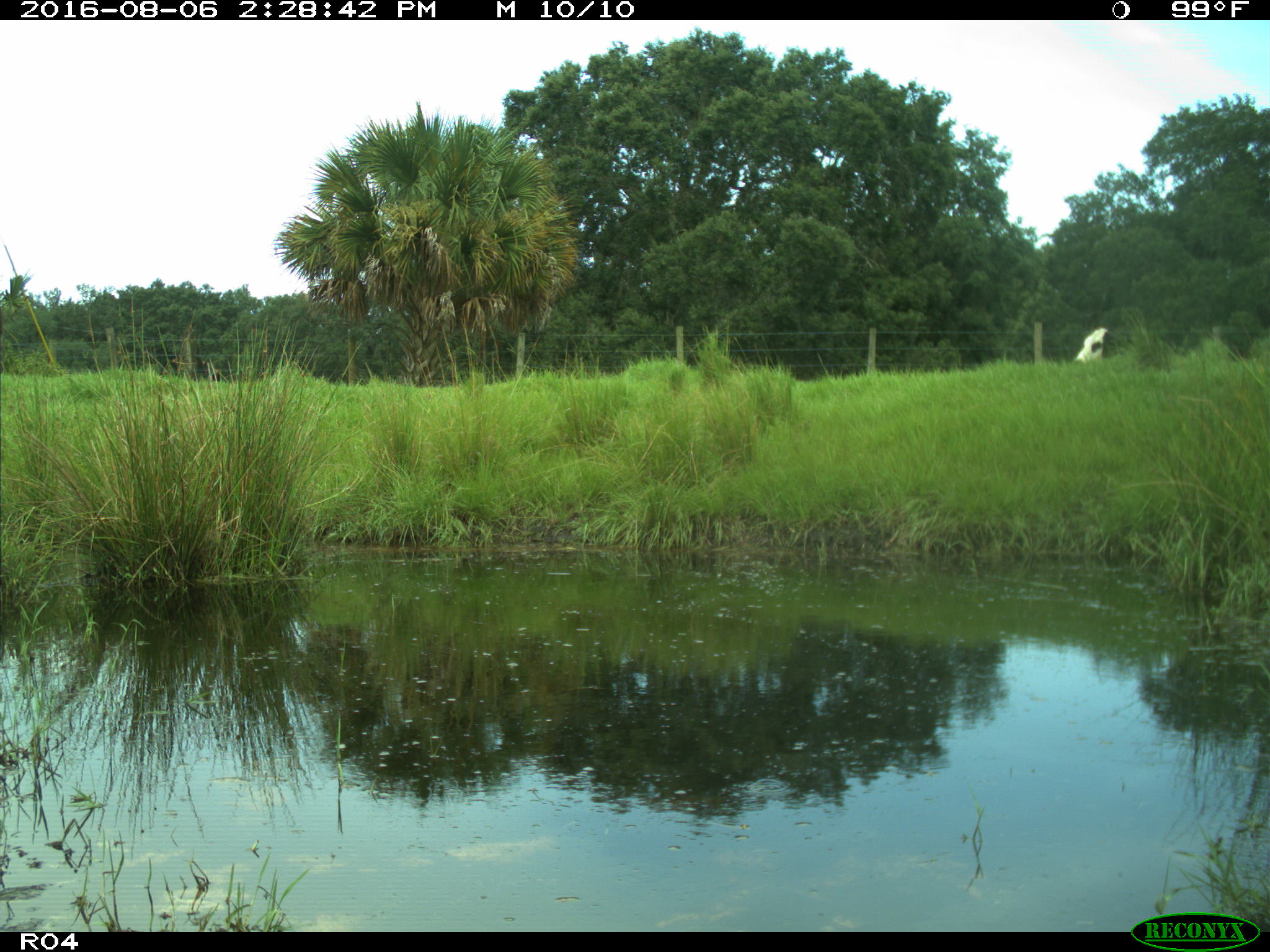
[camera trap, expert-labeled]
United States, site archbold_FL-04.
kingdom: Animalia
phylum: Chordata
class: Mammalia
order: Artiodactyla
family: Bovidae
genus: Bos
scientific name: Bos taurus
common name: domestic cow